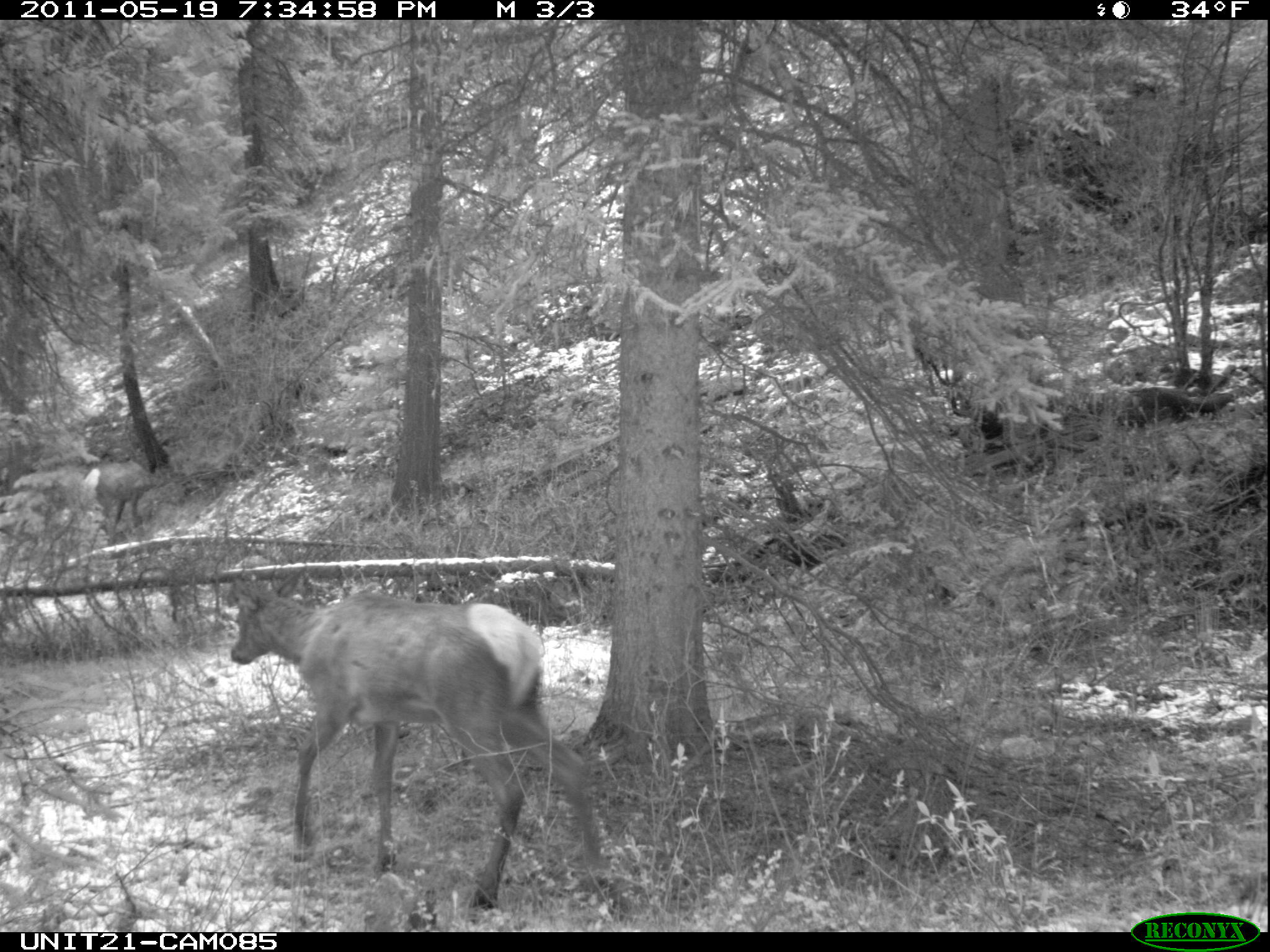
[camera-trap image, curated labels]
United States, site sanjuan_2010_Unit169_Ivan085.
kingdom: Animalia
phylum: Chordata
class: Mammalia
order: Artiodactyla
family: Cervidae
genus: Cervus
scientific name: Cervus elaphus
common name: red deer